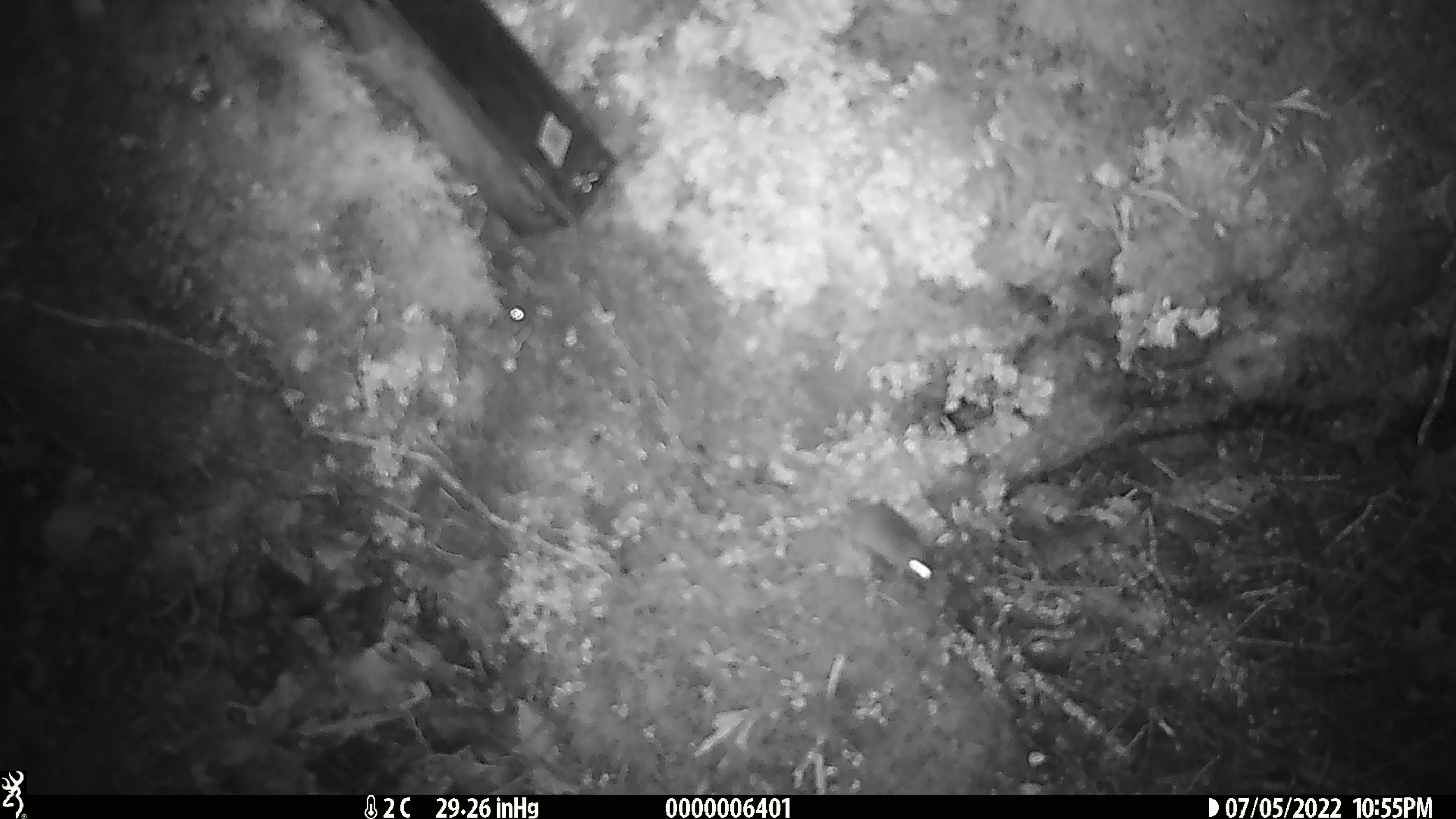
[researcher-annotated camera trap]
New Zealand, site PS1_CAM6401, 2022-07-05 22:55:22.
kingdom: Animalia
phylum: Chordata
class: Mammalia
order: Rodentia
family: Muridae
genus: Mus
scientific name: Mus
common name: mouse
Mouse (Mus).